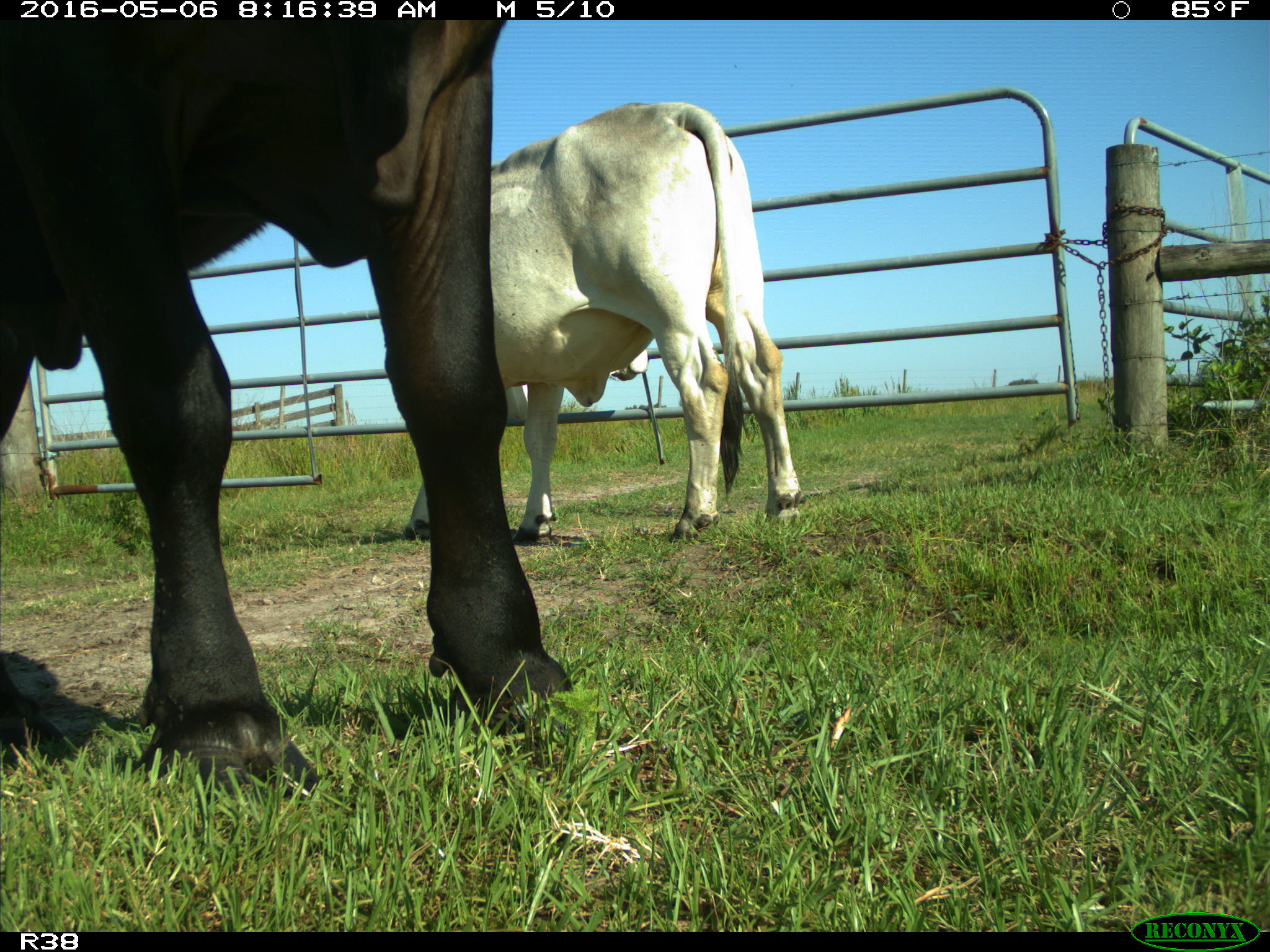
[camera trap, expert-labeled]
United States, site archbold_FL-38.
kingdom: Animalia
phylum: Chordata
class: Mammalia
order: Artiodactyla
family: Bovidae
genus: Bos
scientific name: Bos taurus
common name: domestic cow